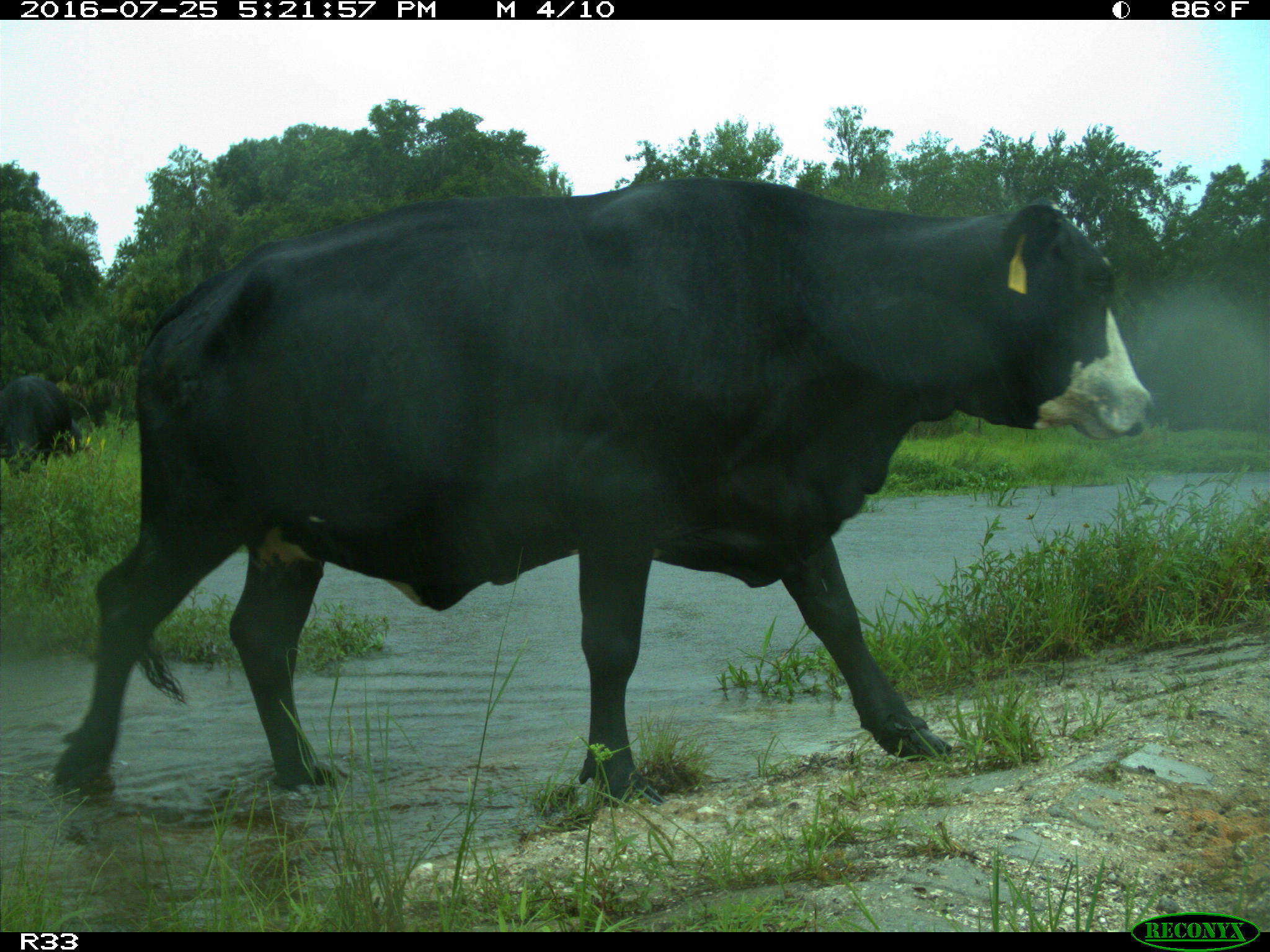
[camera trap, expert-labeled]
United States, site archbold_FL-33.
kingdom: Animalia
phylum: Chordata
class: Mammalia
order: Artiodactyla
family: Bovidae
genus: Bos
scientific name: Bos taurus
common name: domestic cow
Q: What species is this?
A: Bos taurus (domestic cow).